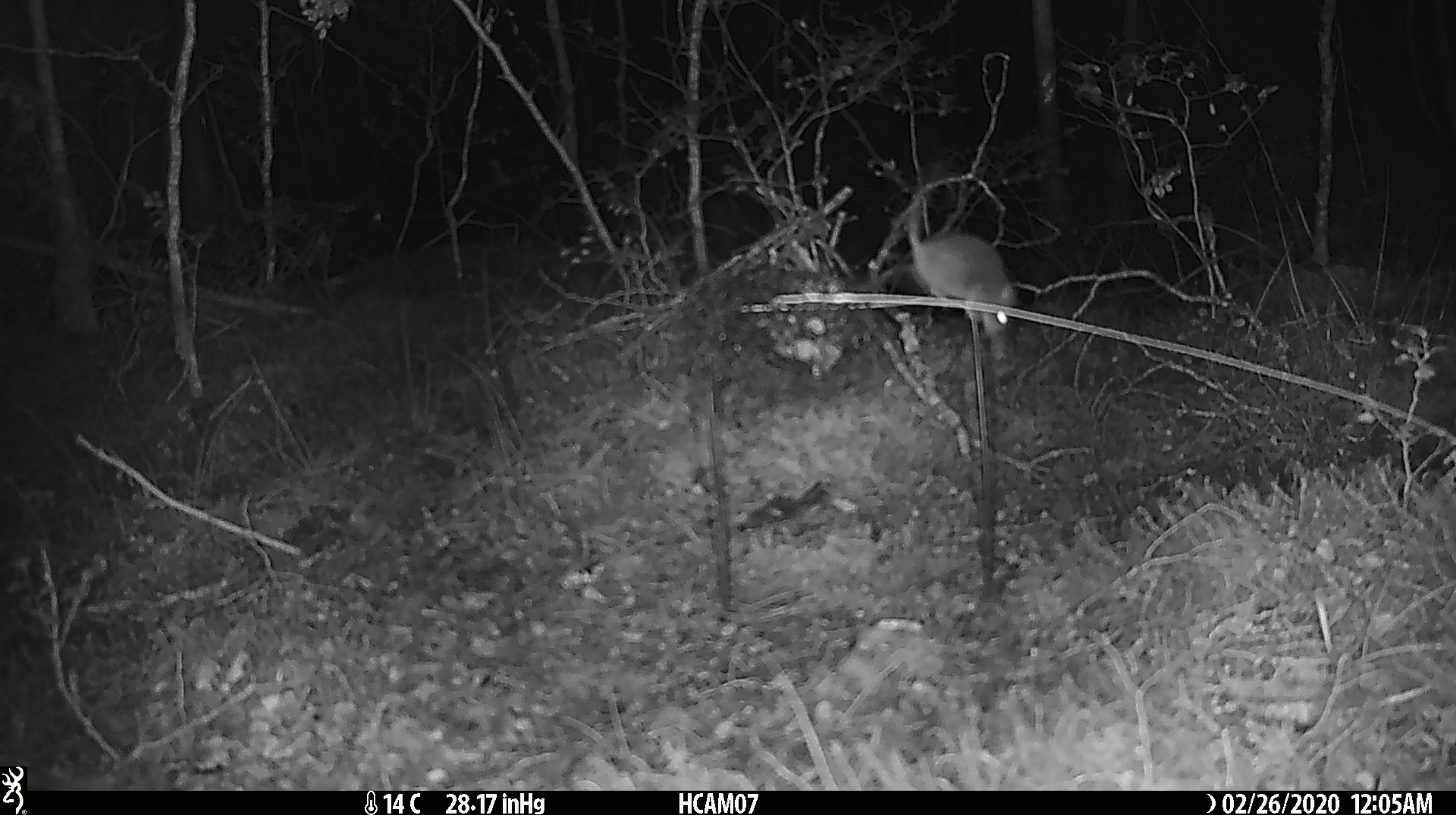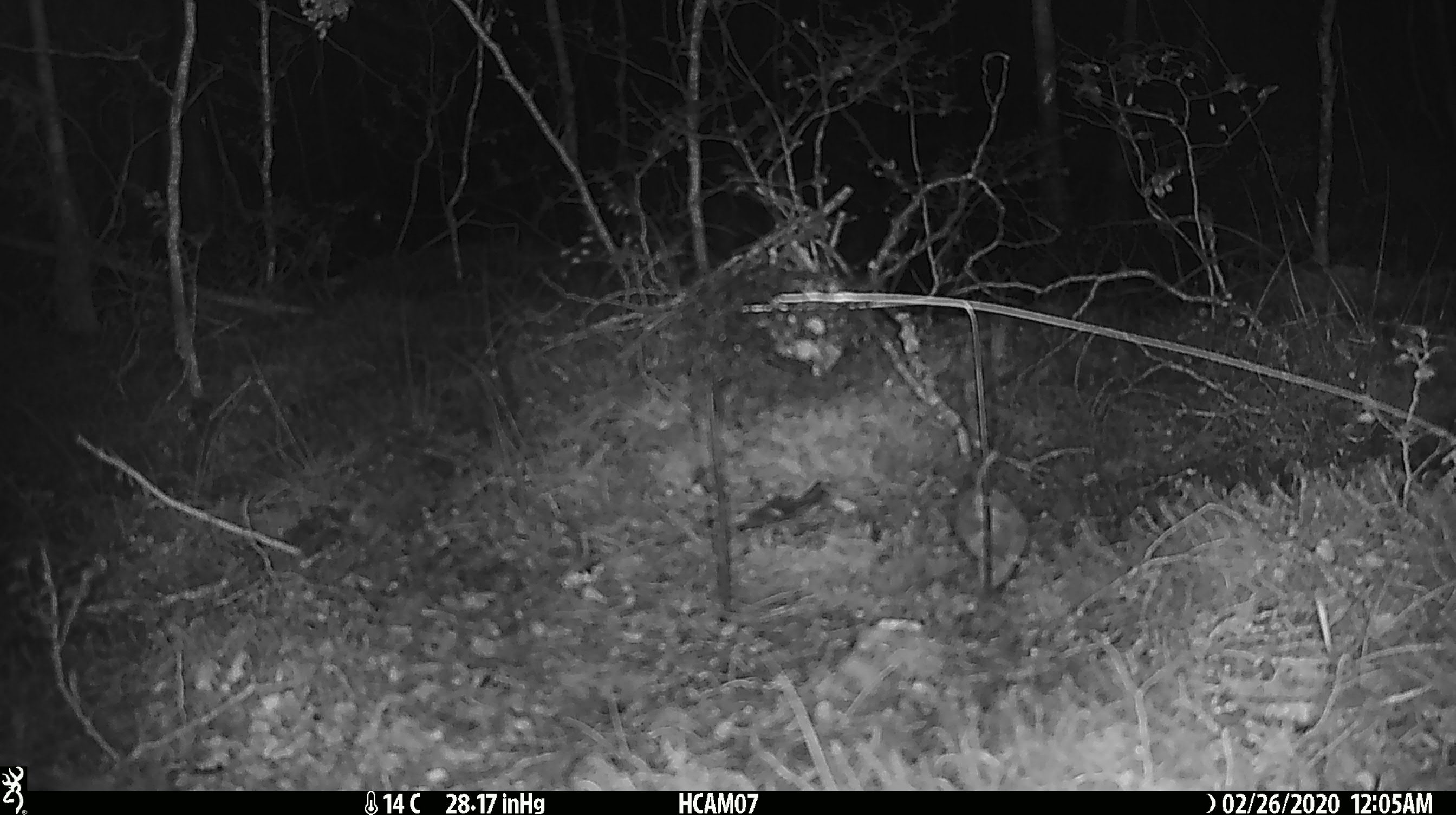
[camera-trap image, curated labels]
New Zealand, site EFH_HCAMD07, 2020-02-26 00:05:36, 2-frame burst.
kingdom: Animalia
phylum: Chordata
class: Mammalia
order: Rodentia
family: Muridae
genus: Mus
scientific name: Mus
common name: mouse